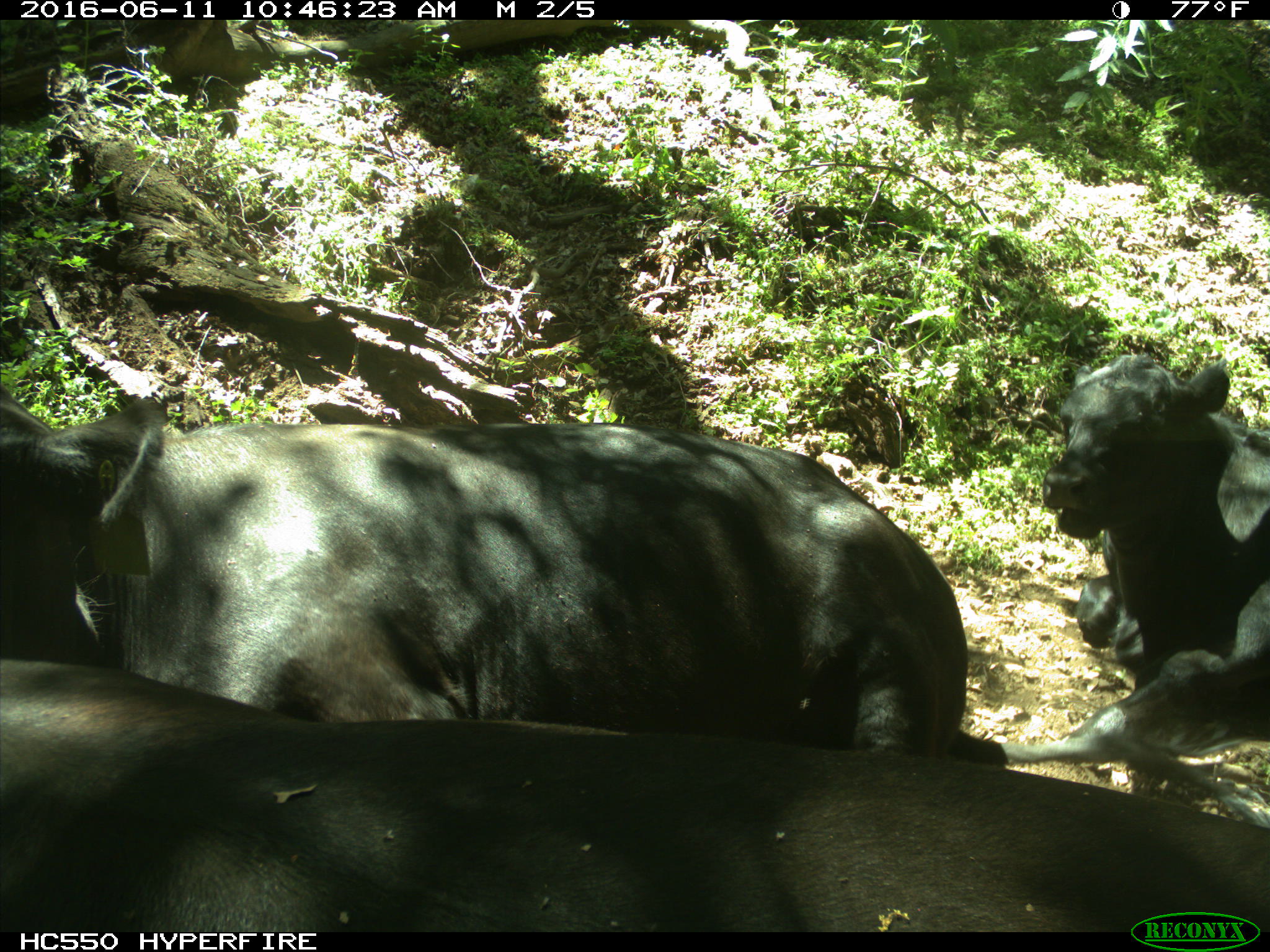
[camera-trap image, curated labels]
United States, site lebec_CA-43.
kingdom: Animalia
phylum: Chordata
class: Mammalia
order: Artiodactyla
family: Bovidae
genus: Bos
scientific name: Bos taurus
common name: domestic cow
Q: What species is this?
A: Bos taurus (domestic cow).